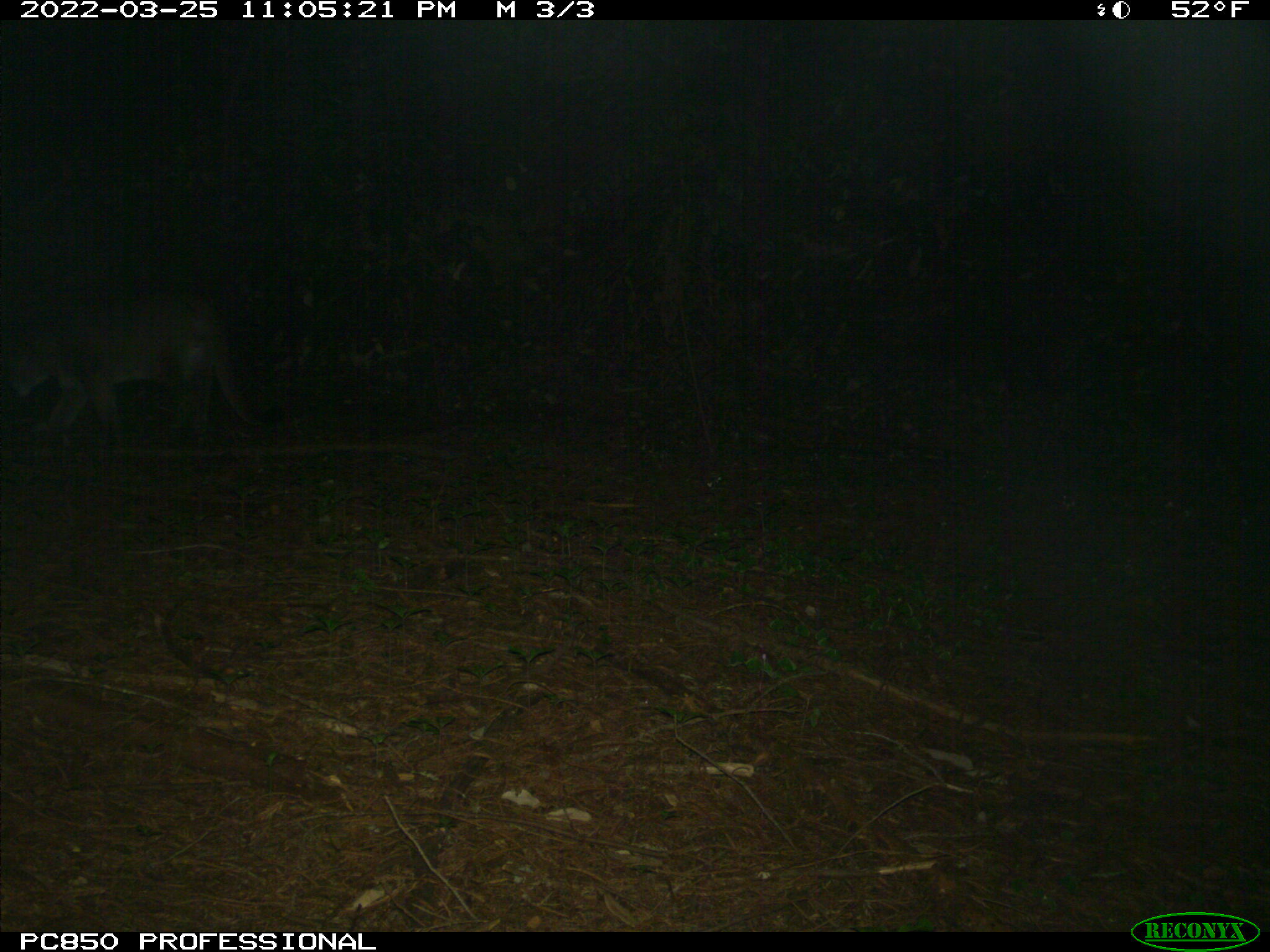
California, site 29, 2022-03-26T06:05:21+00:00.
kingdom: Animalia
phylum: Chordata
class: Mammalia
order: Carnivora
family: Felidae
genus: Puma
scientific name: Puma concolor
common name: puma